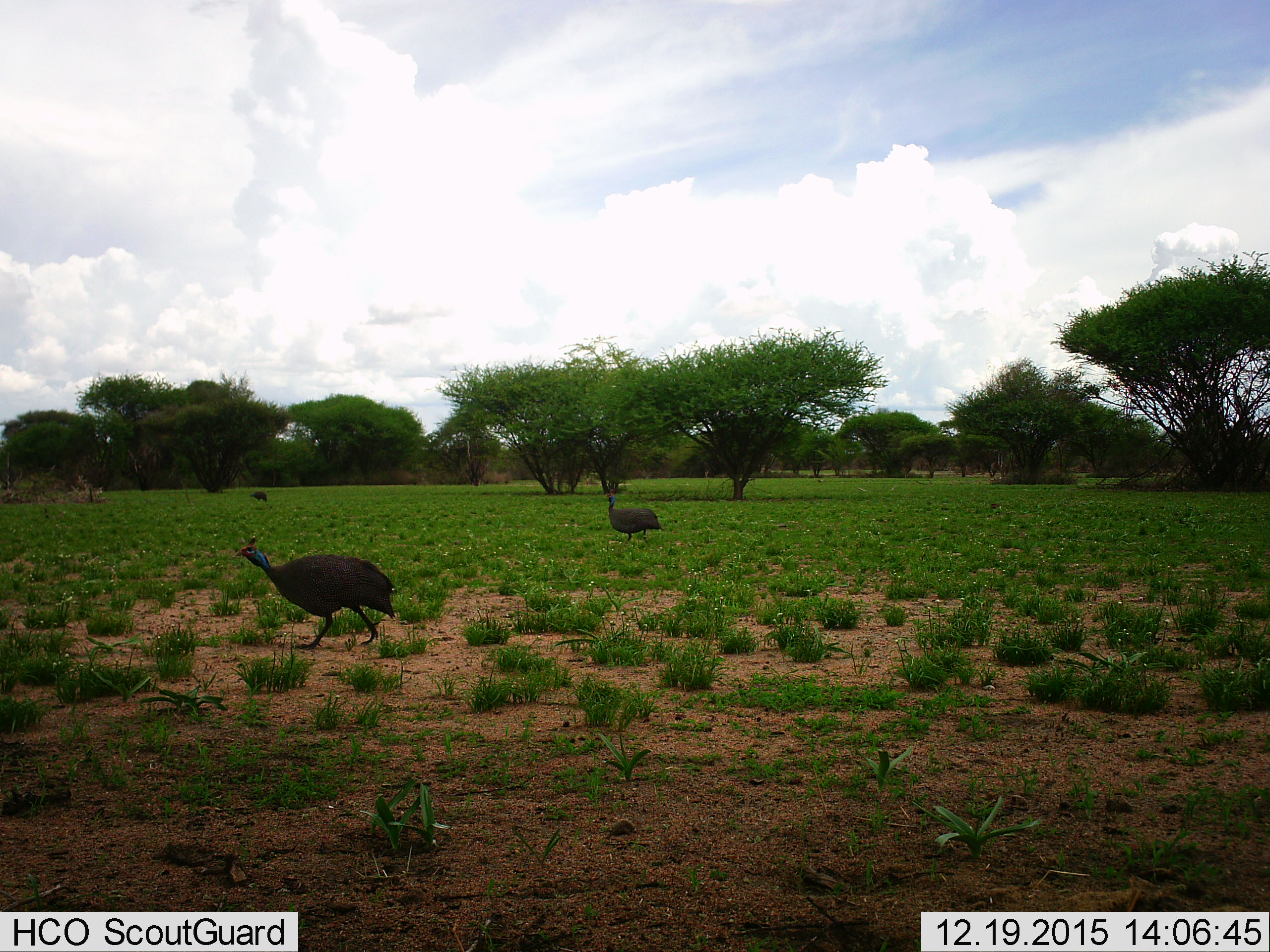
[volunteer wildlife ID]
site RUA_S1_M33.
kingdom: Animalia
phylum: Chordata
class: Aves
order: Galliformes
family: Numididae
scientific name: Numididae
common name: guineafowl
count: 3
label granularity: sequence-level